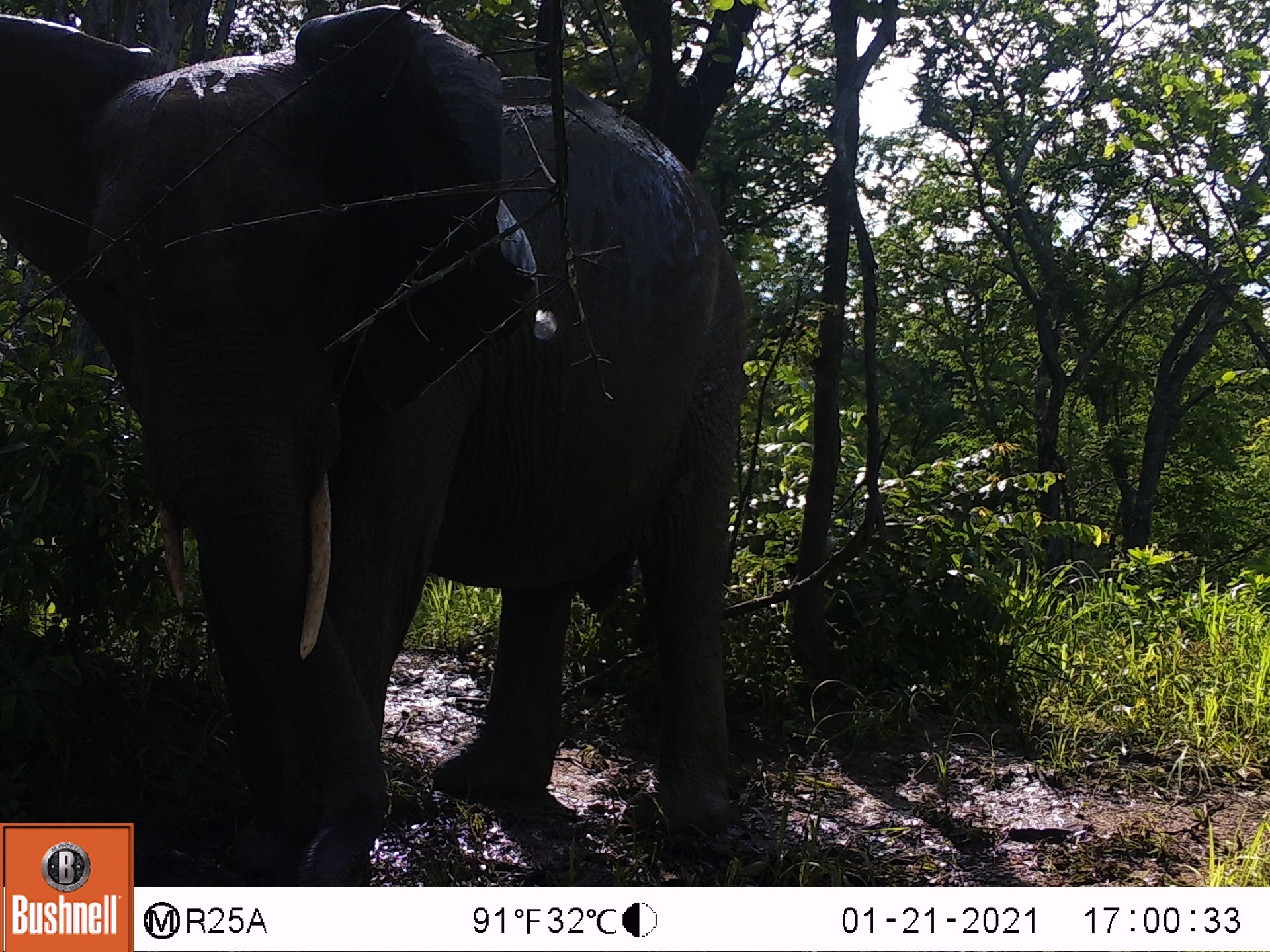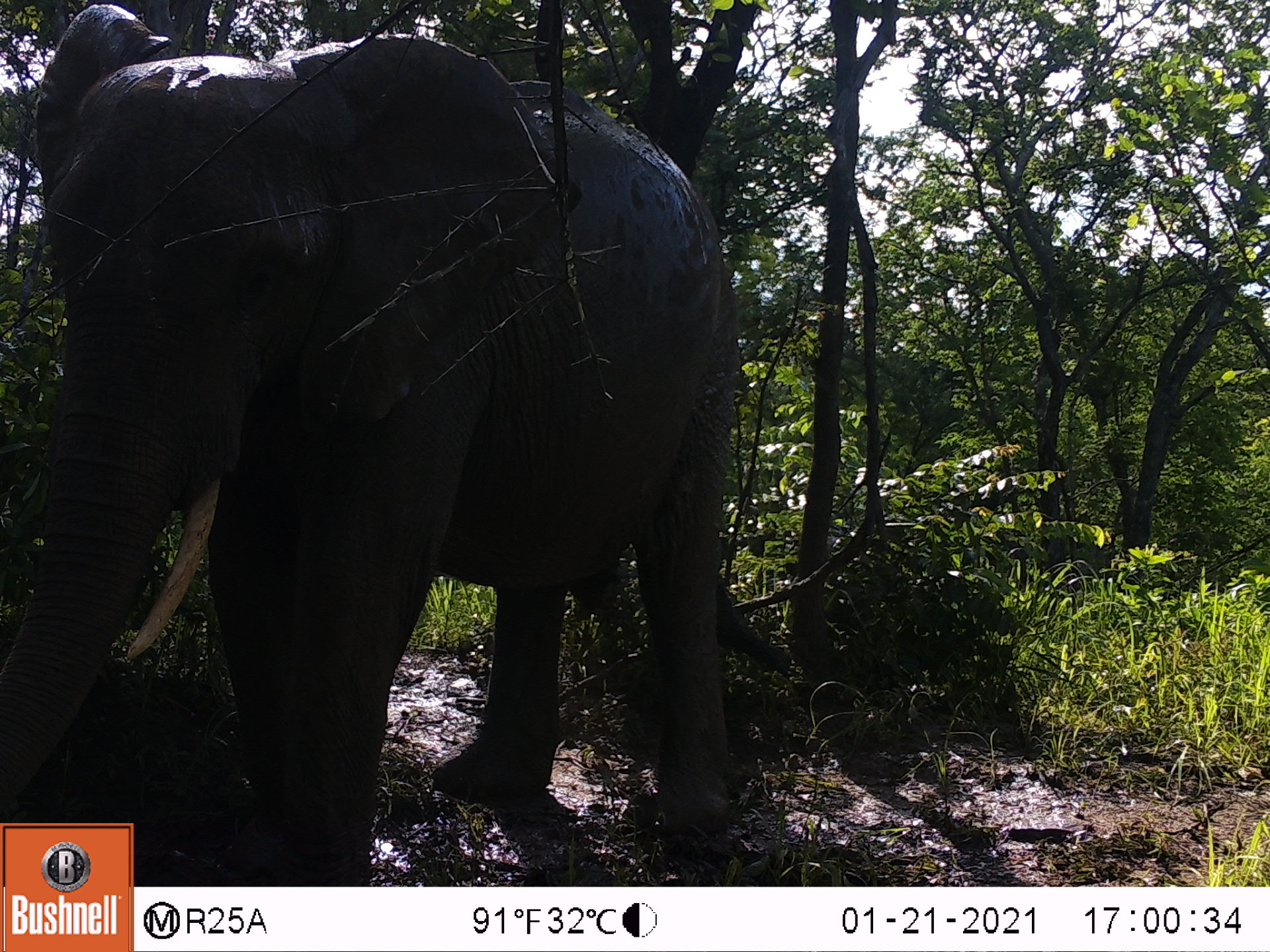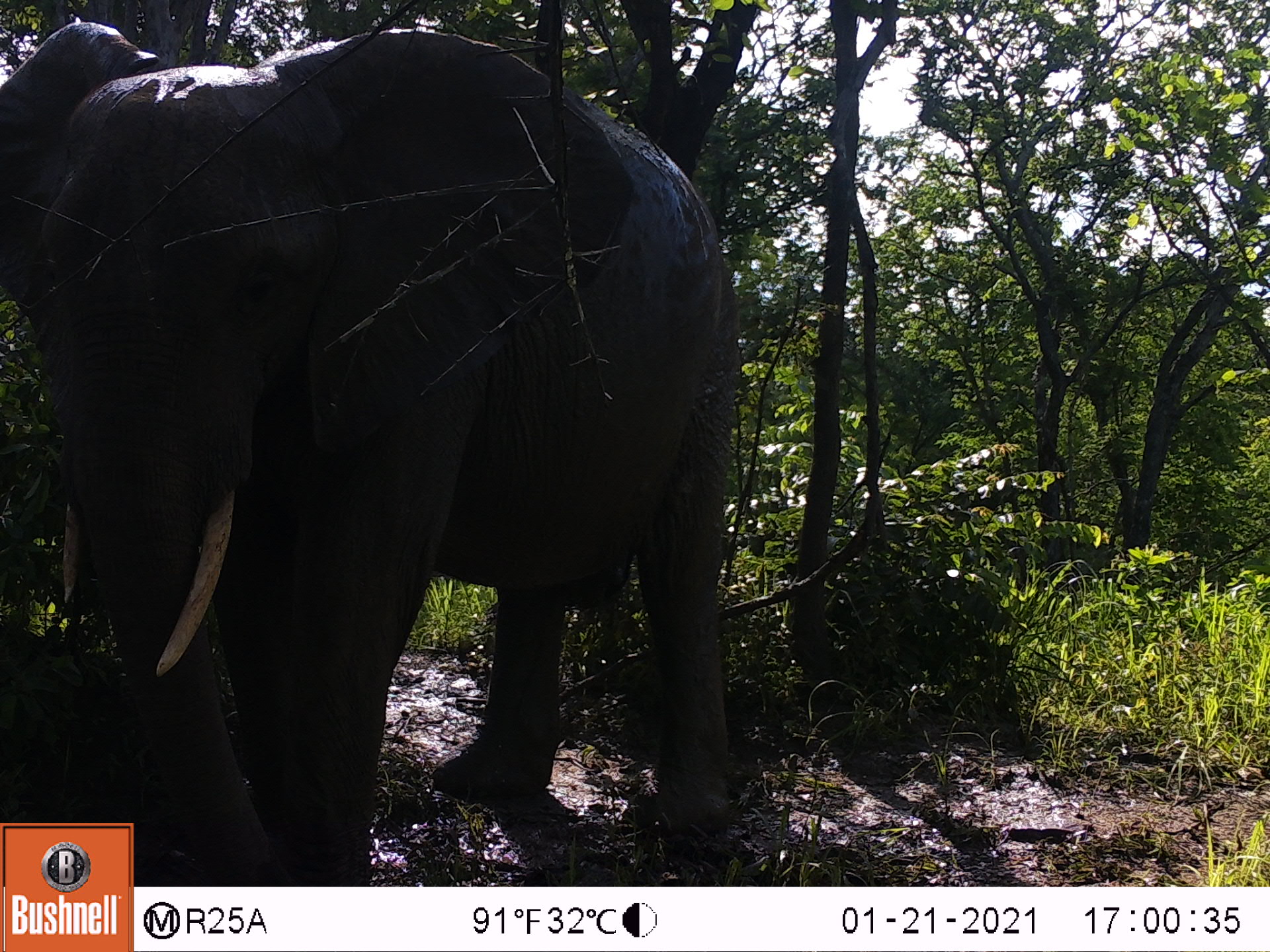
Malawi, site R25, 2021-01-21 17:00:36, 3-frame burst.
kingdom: Animalia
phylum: Chordata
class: Mammalia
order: Proboscidea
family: Elephantidae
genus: Loxodonta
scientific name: Loxodonta africana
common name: african savanna elephant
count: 1